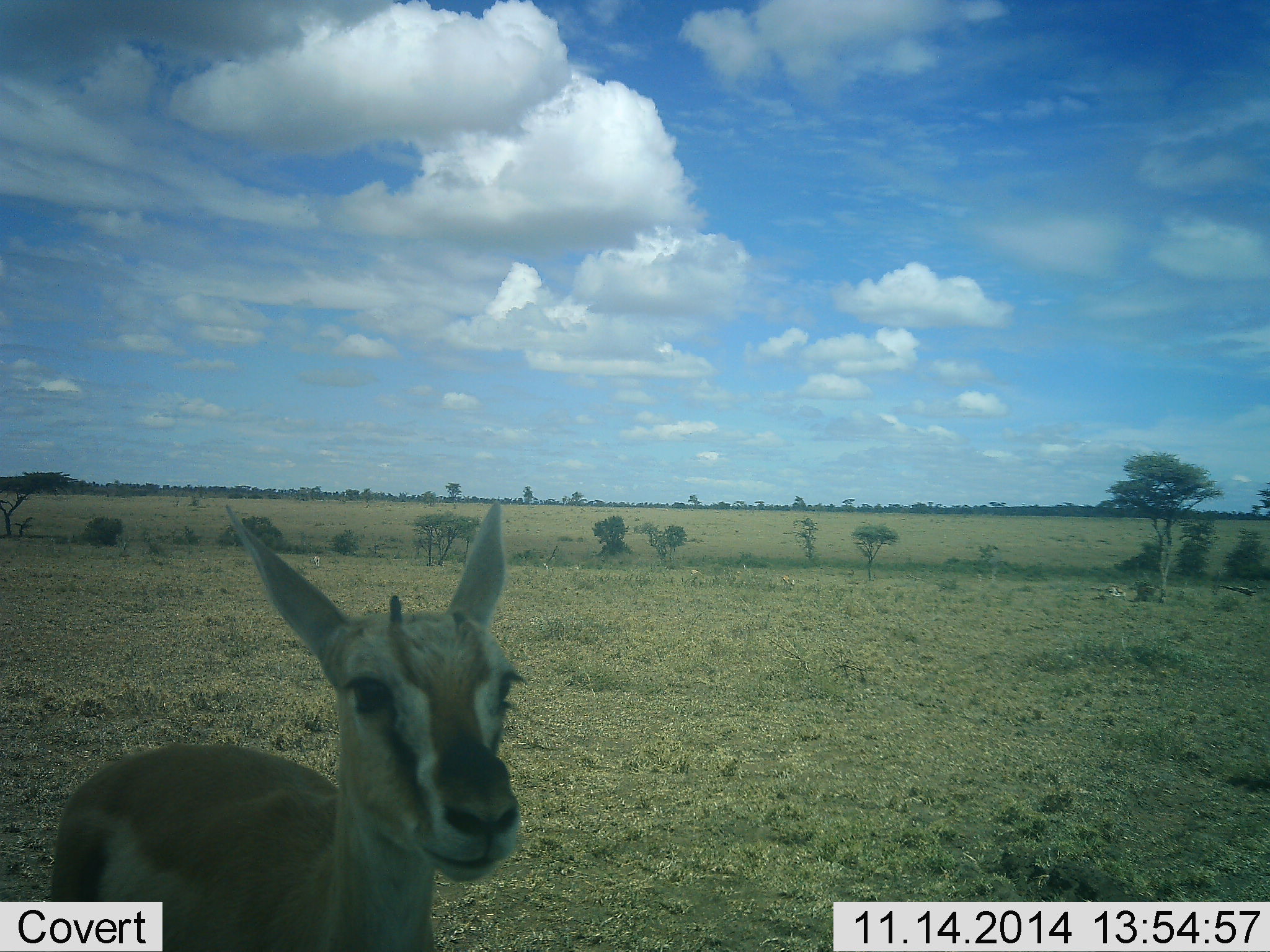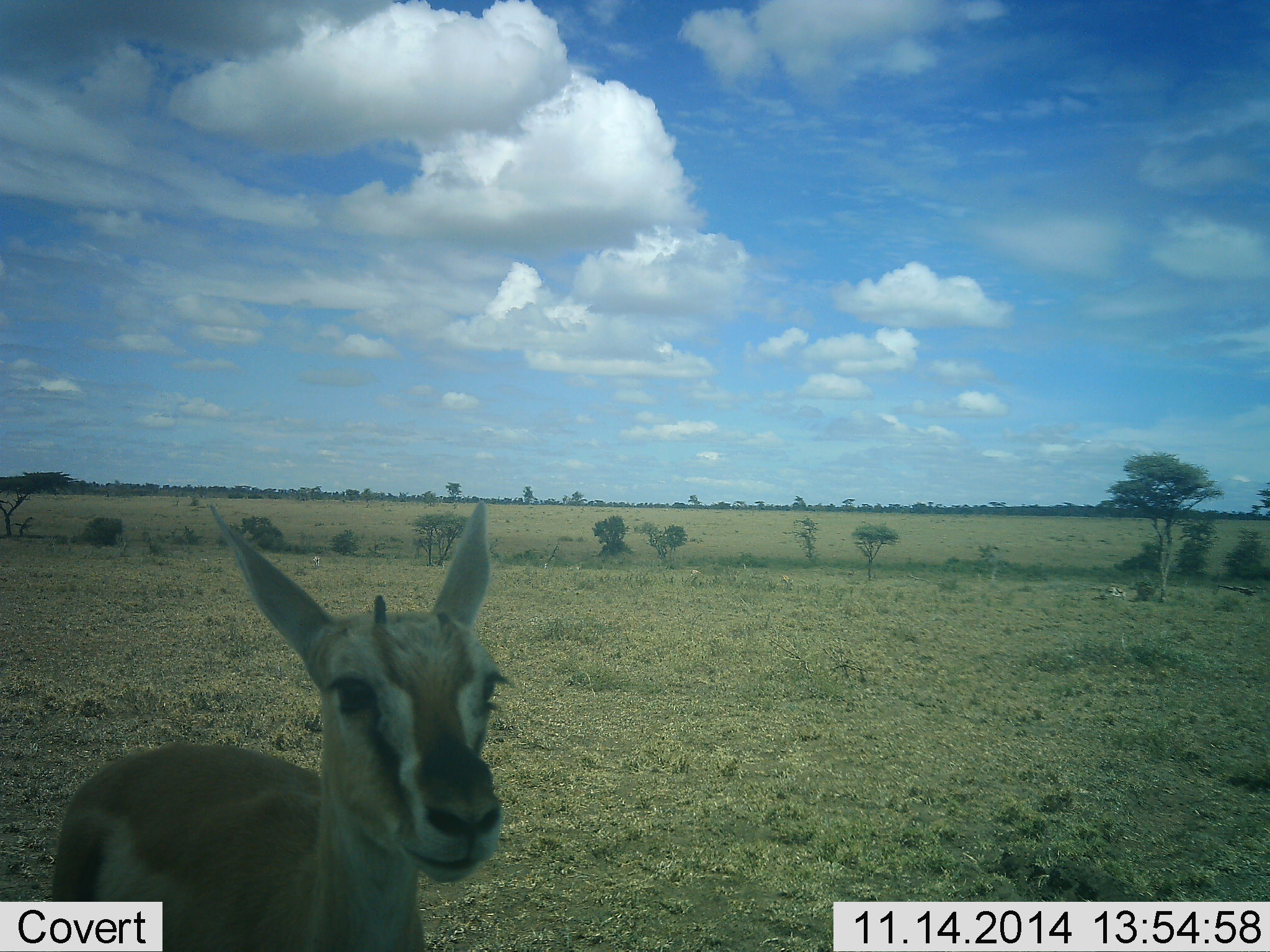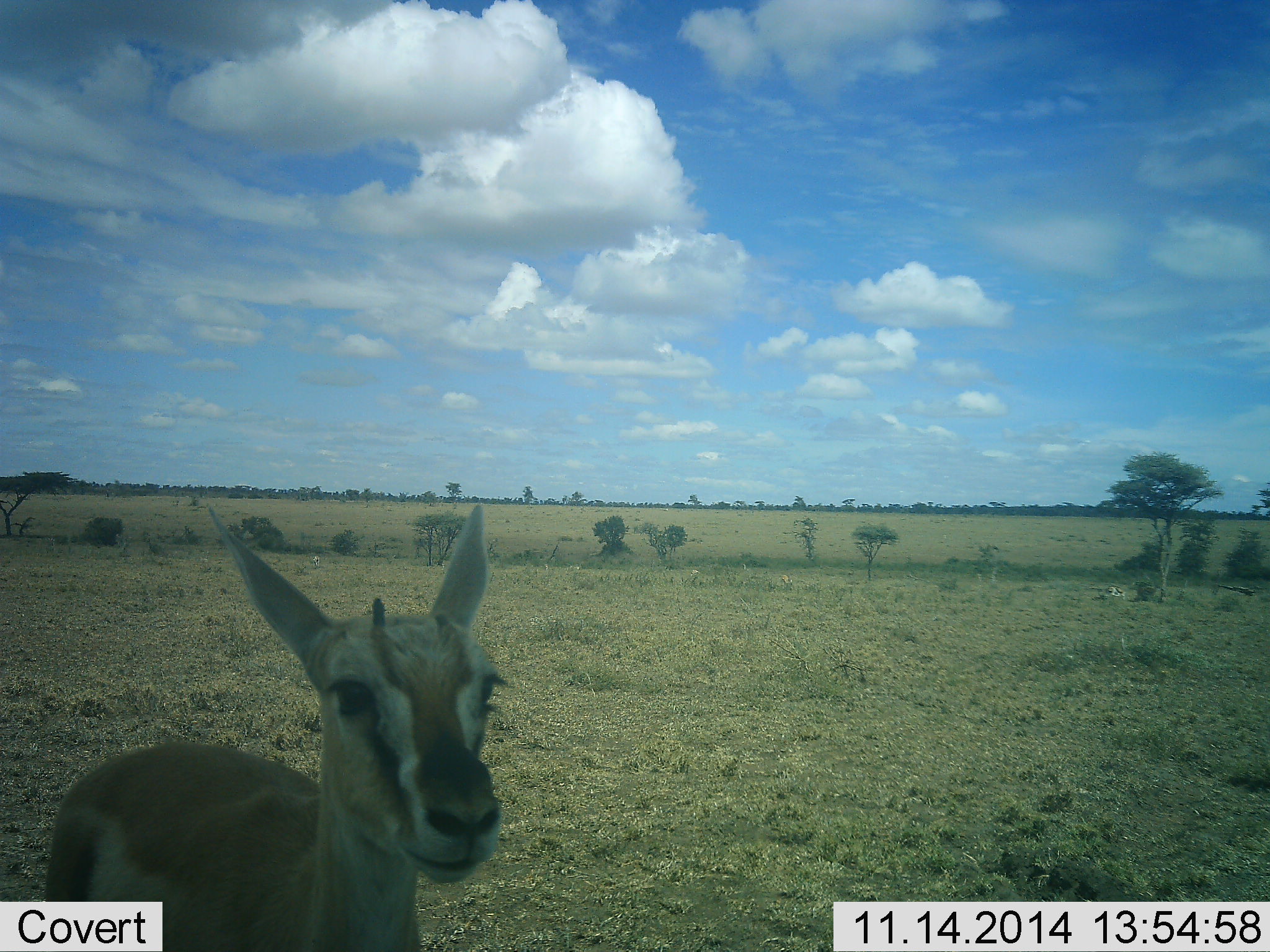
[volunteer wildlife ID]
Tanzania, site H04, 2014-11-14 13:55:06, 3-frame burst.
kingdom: Animalia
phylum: Chordata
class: Mammalia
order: Artiodactyla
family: Bovidae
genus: Eudorcas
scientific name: Eudorcas thomsonii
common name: thomson's gazelle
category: gazellethomsons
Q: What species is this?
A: Gazellethomsons (thomson's gazelle) (Eudorcas thomsonii).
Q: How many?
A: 1.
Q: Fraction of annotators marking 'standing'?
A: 70%.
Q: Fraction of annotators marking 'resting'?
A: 0%.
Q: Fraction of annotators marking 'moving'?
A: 20%.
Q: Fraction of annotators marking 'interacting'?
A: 0%.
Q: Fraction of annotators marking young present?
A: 10%.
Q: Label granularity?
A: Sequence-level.